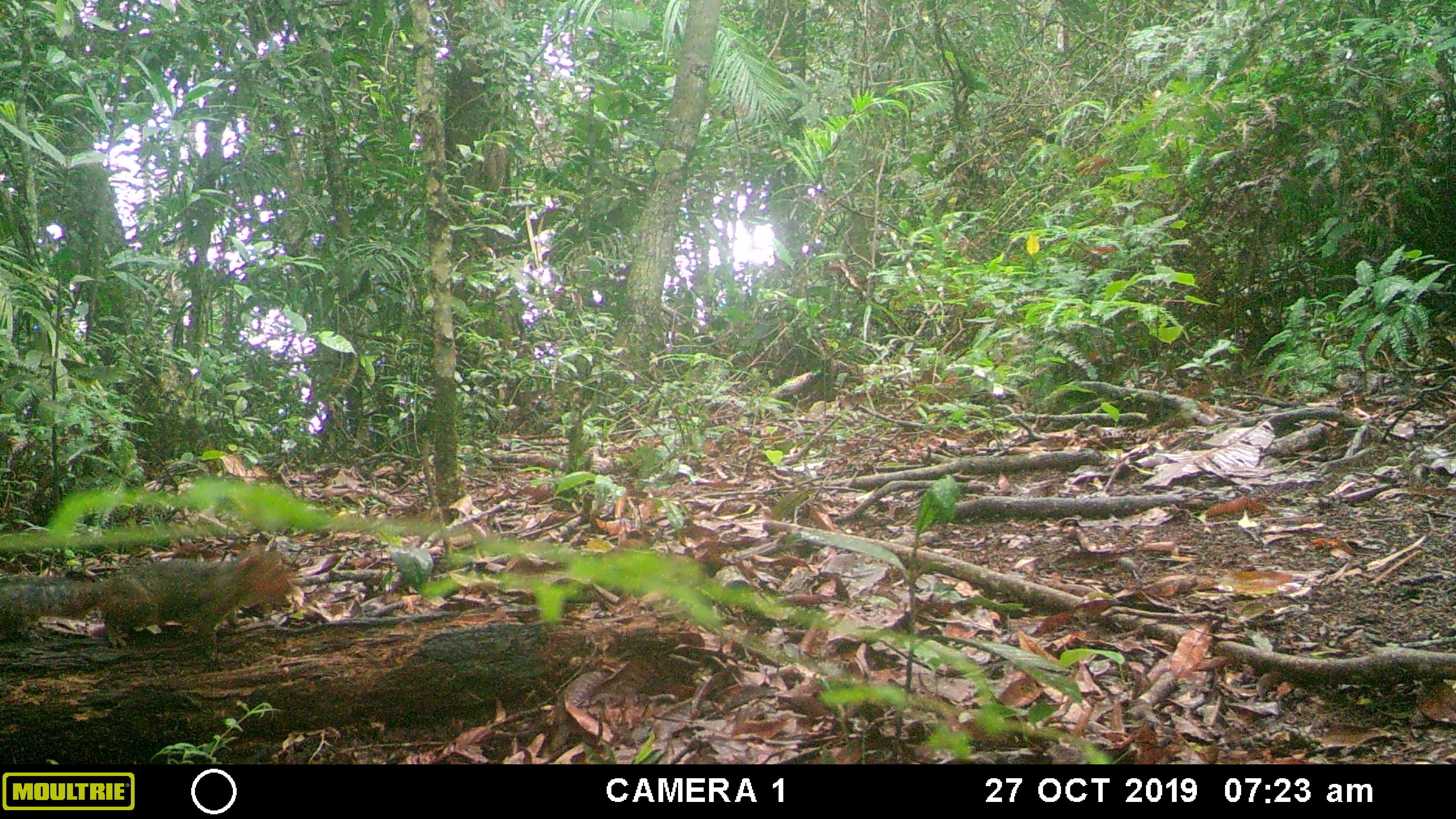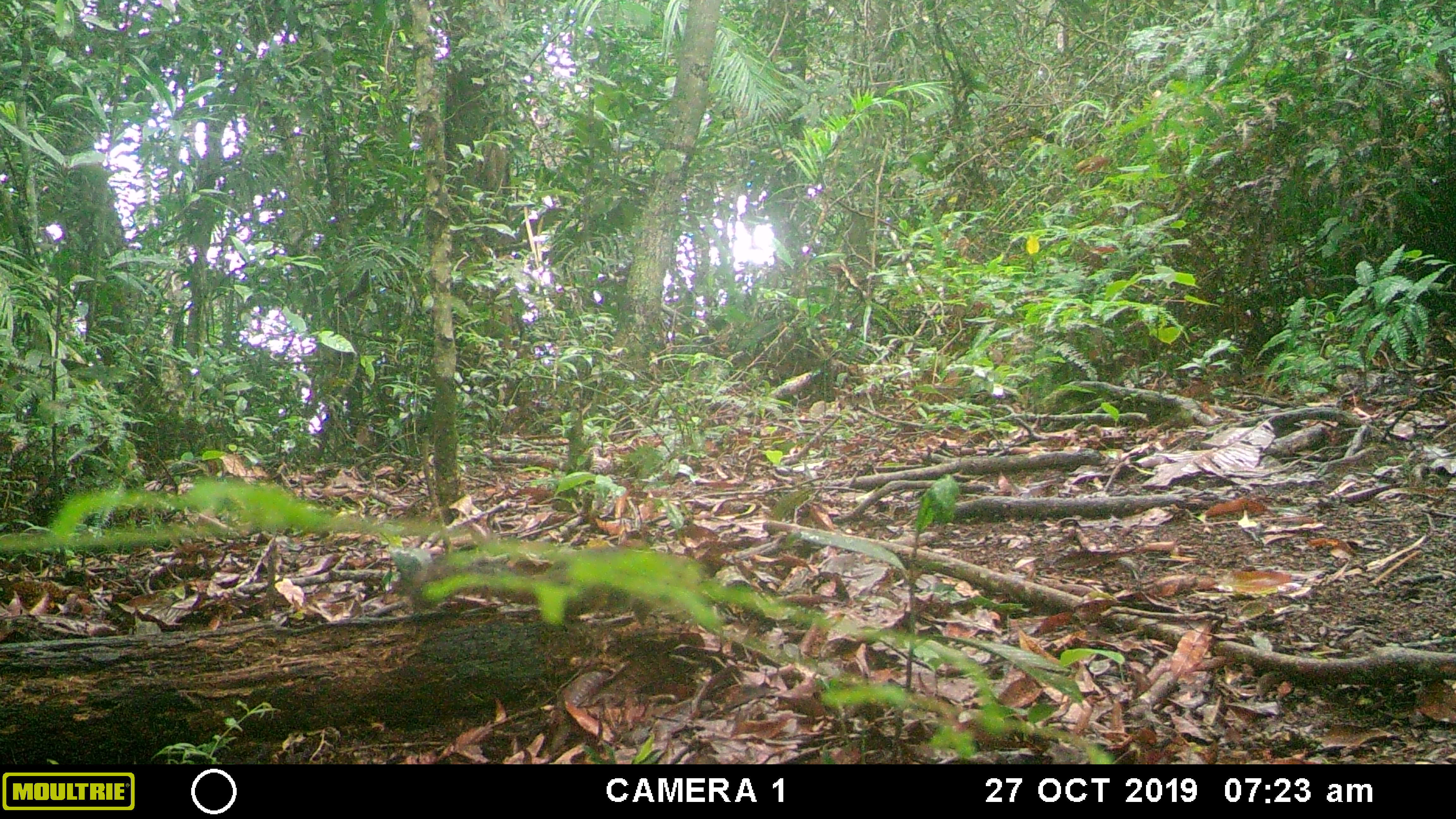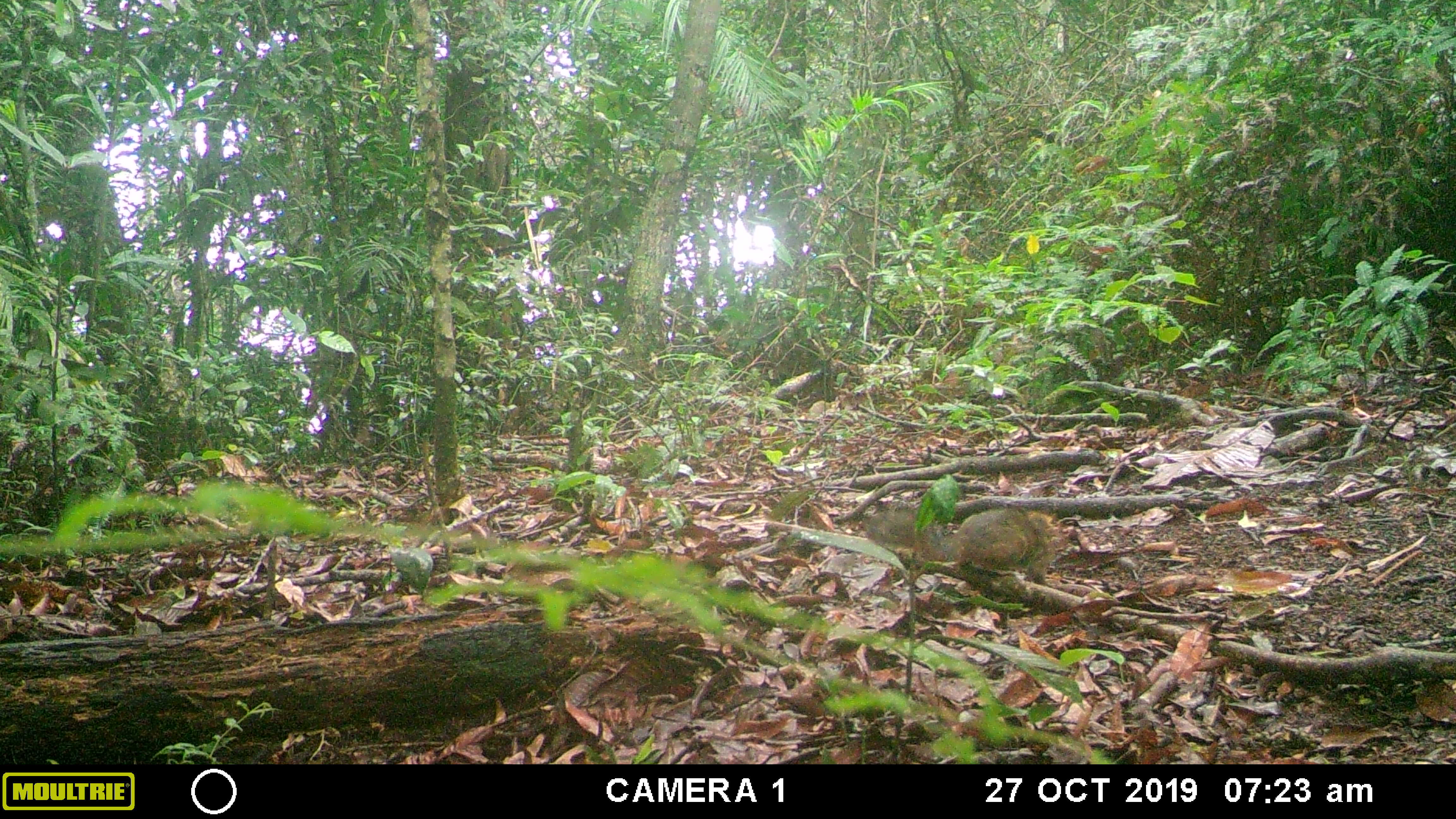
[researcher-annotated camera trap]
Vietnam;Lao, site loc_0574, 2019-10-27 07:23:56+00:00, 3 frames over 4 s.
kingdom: Animalia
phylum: Chordata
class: Mammalia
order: Rodentia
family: Sciuridae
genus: Dremomys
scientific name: Dremomys rufigenis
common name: red-cheeked squirrel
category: red cheeked squirrel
Red cheeked squirrel (red-cheeked squirrel) (Dremomys rufigenis). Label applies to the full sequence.